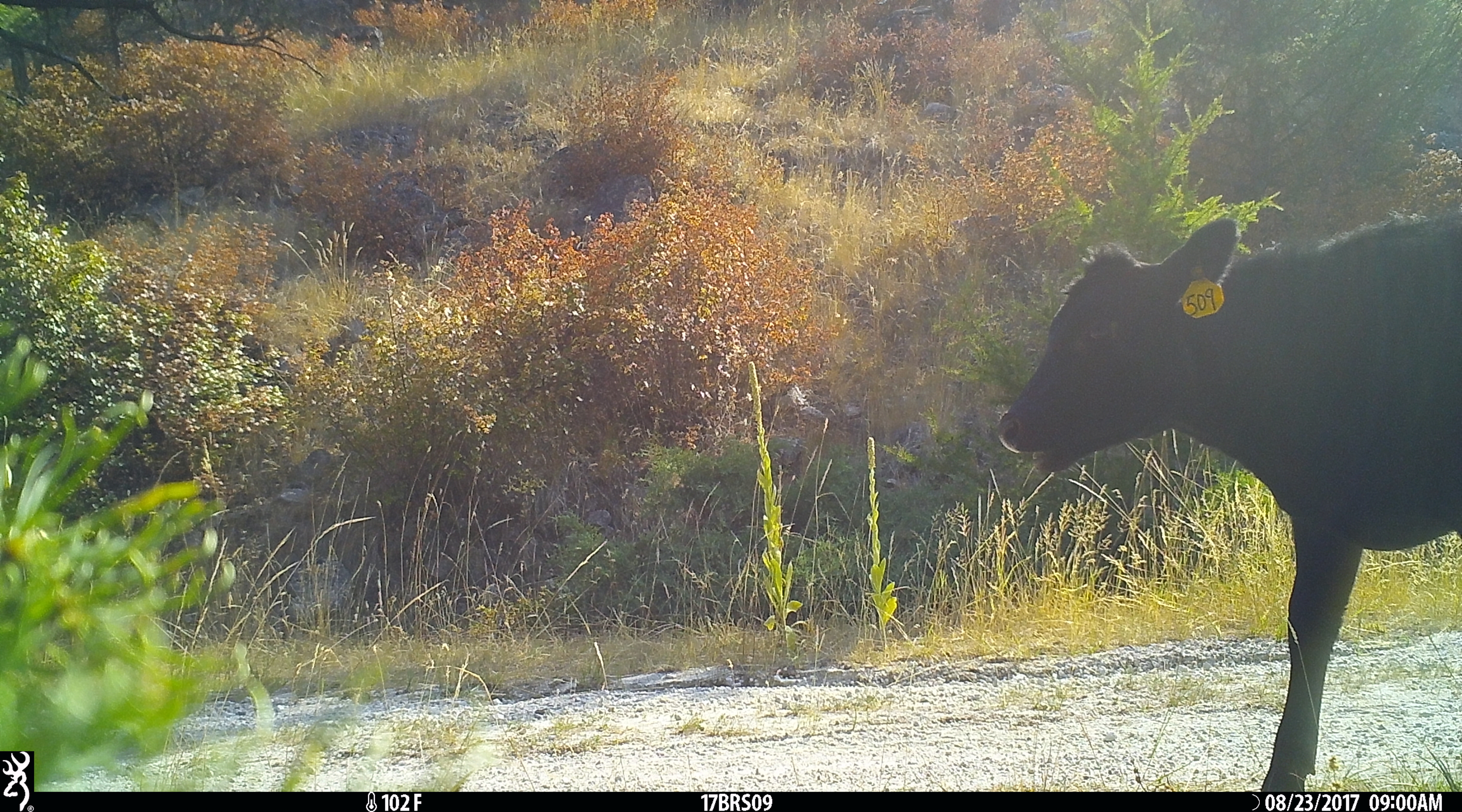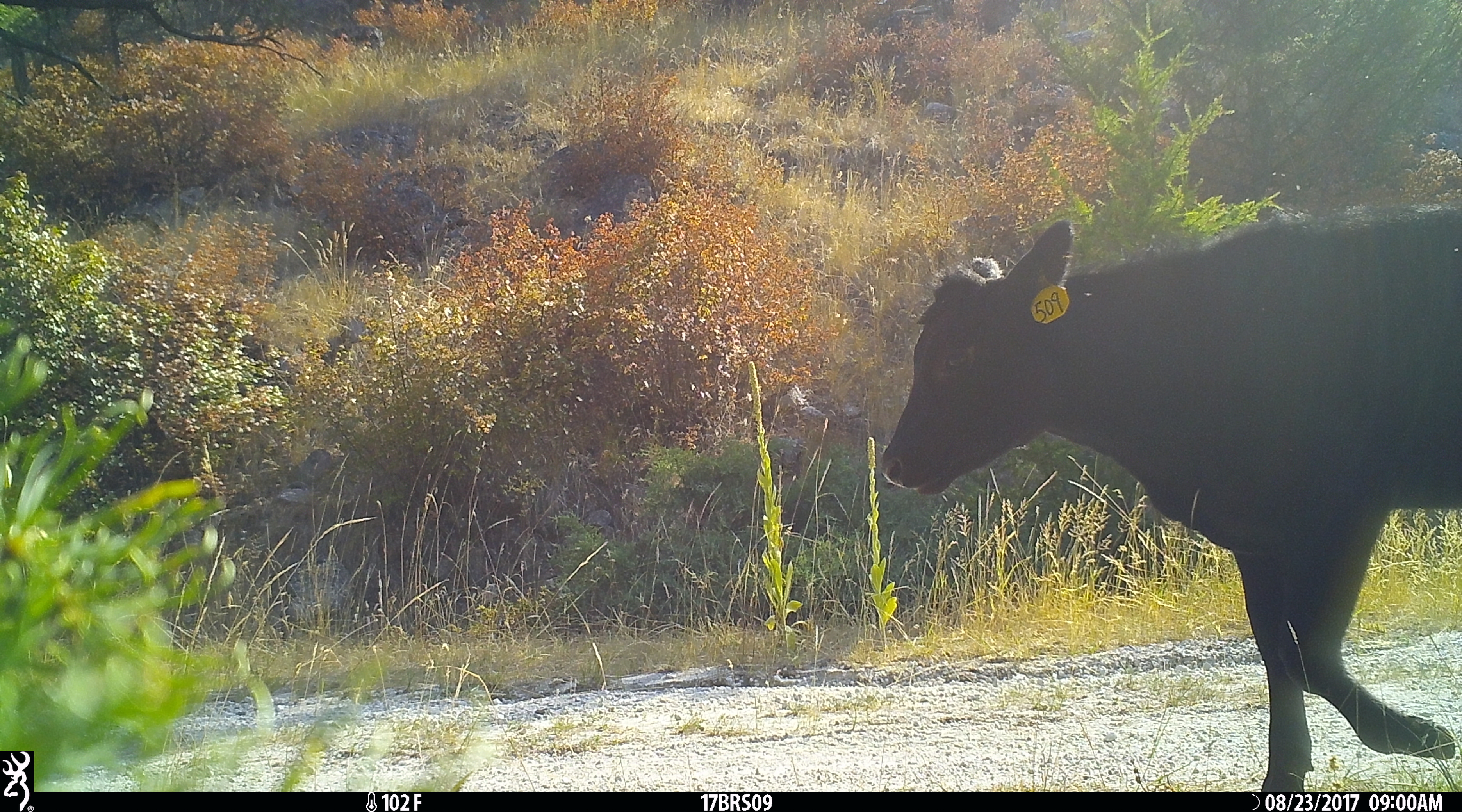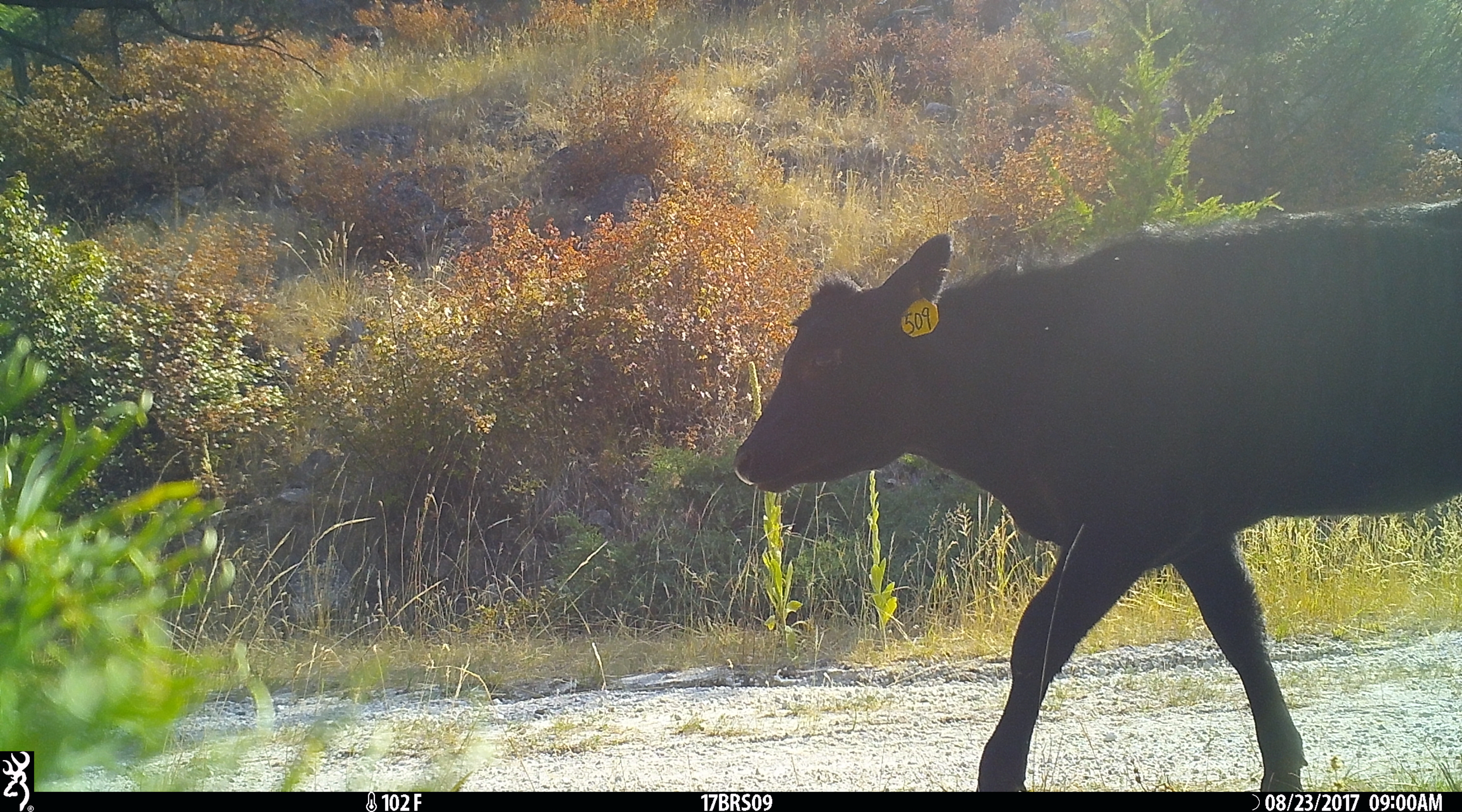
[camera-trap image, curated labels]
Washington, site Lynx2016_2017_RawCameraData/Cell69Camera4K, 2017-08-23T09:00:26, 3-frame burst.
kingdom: Animalia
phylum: Chordata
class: Mammalia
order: Artiodactyla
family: Bovidae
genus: Bos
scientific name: Bos taurus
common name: domestic cattle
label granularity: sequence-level